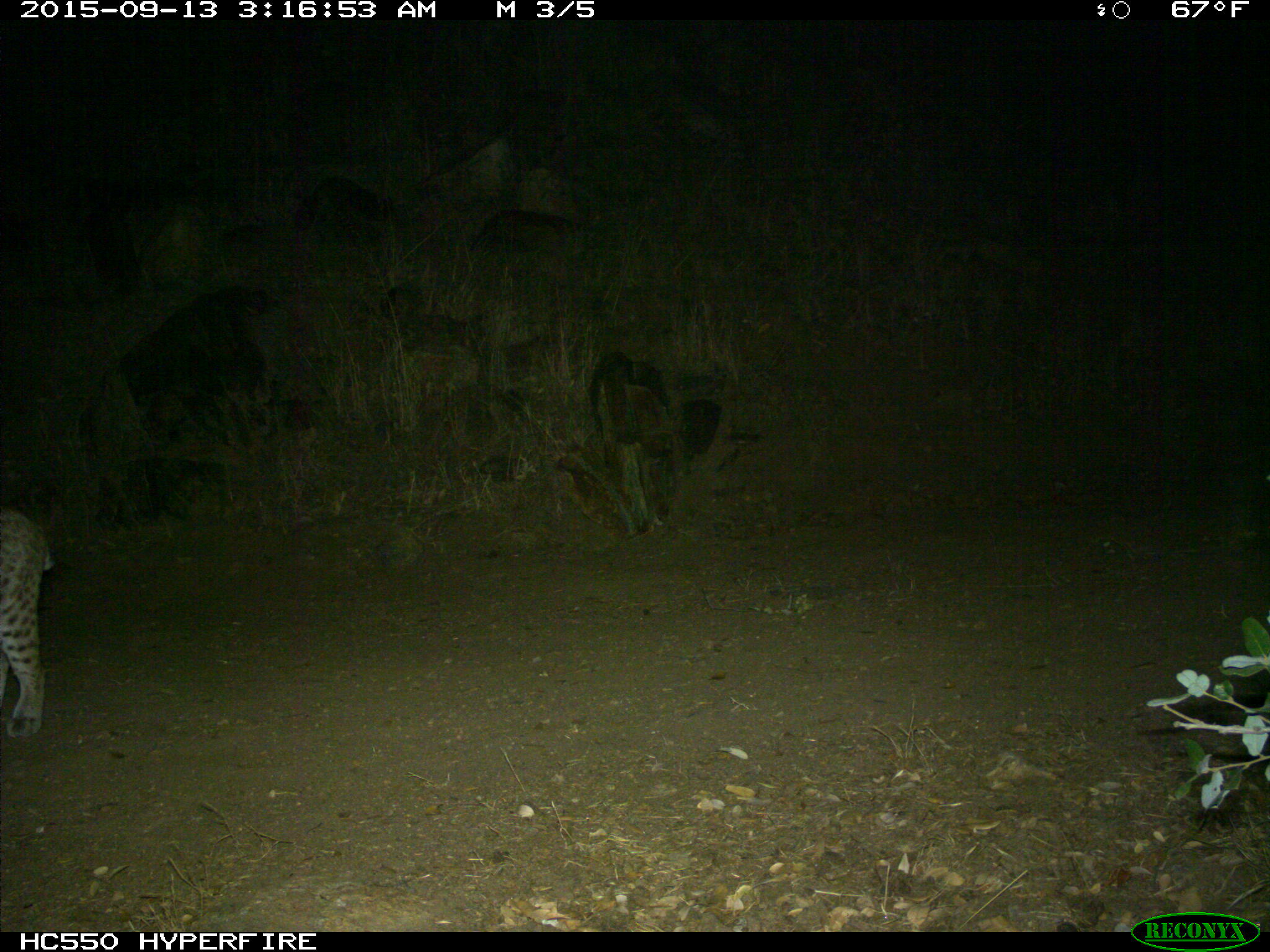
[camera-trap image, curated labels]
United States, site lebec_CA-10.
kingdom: Animalia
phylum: Chordata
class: Mammalia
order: Carnivora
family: Felidae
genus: Lynx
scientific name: Lynx rufus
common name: bobcat